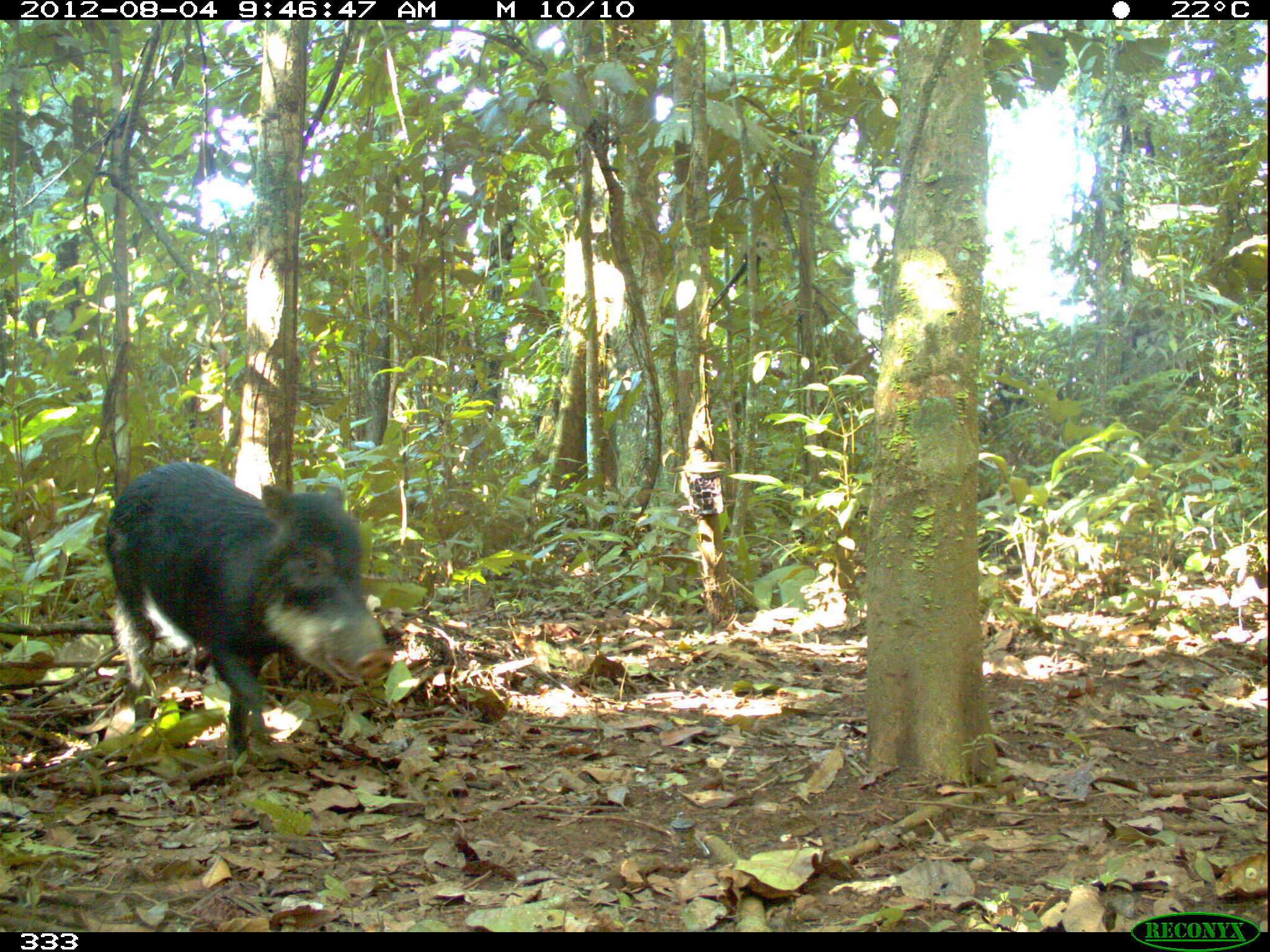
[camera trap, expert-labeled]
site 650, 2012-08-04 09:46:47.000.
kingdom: Animalia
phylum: Chordata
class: Mammalia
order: Artiodactyla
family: Tayassuidae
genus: Tayassu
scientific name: Tayassu pecari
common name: white-lipped peccary